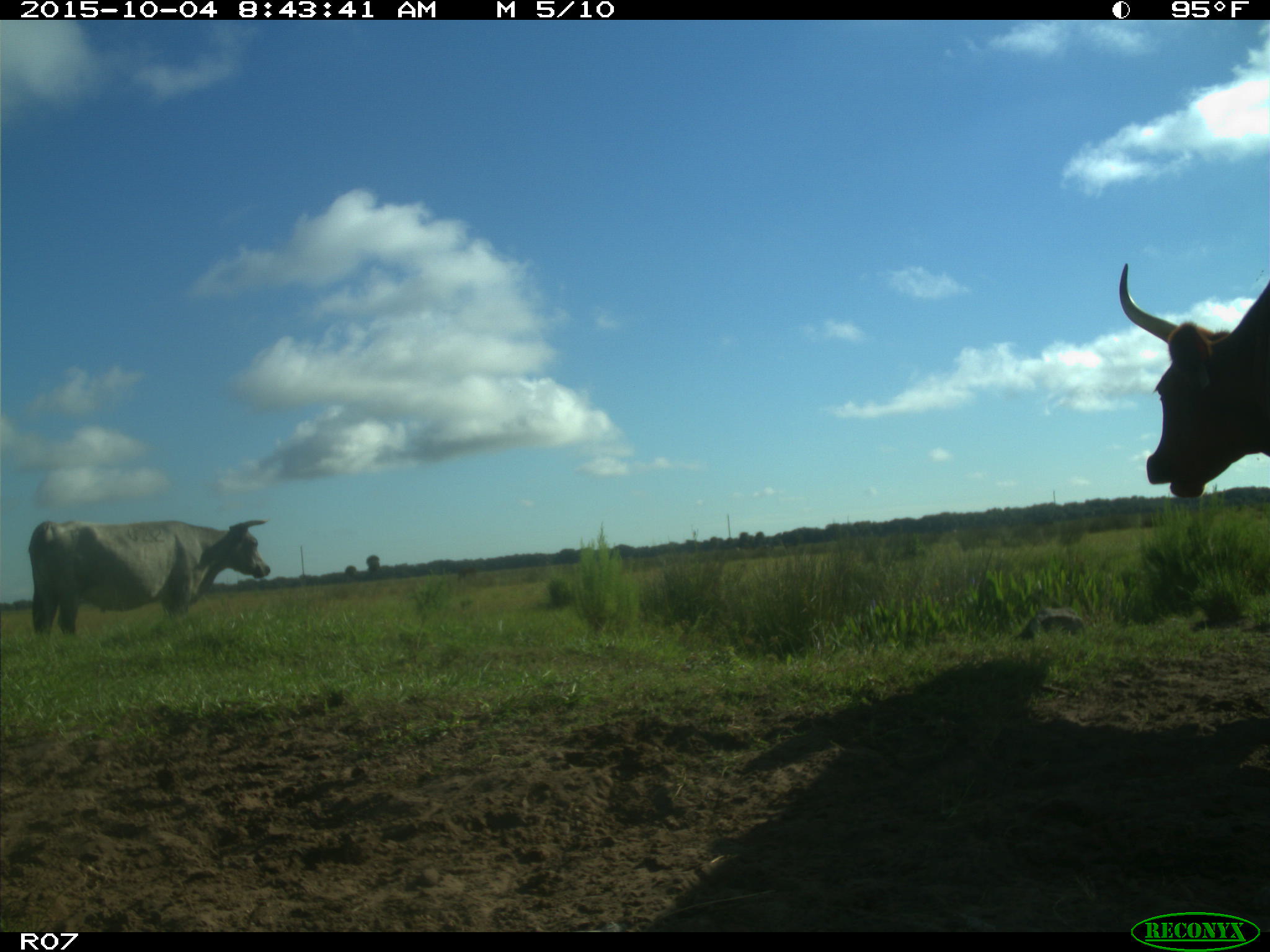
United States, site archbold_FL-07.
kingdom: Animalia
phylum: Chordata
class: Mammalia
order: Artiodactyla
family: Bovidae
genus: Bos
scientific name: Bos taurus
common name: domestic cow